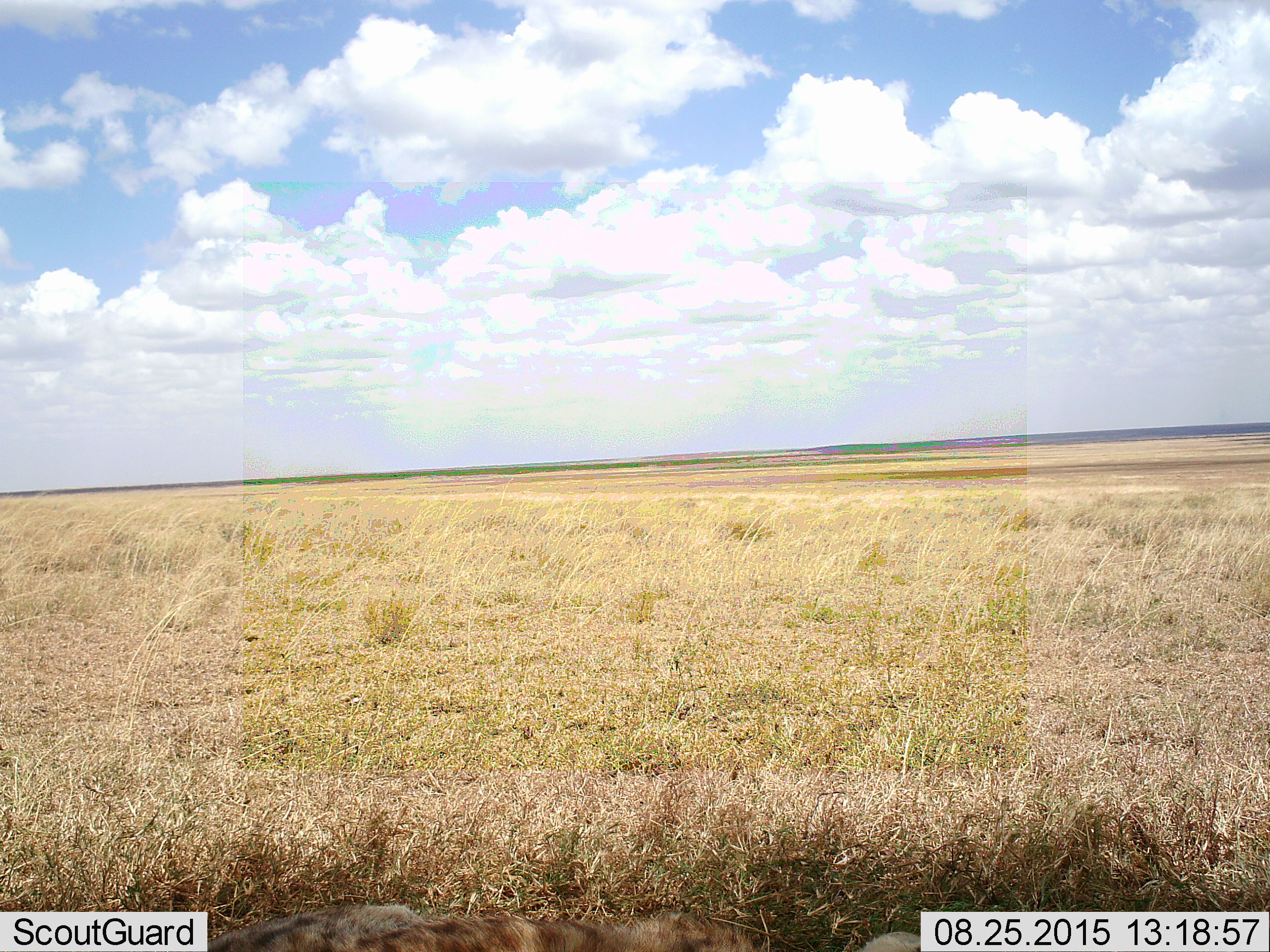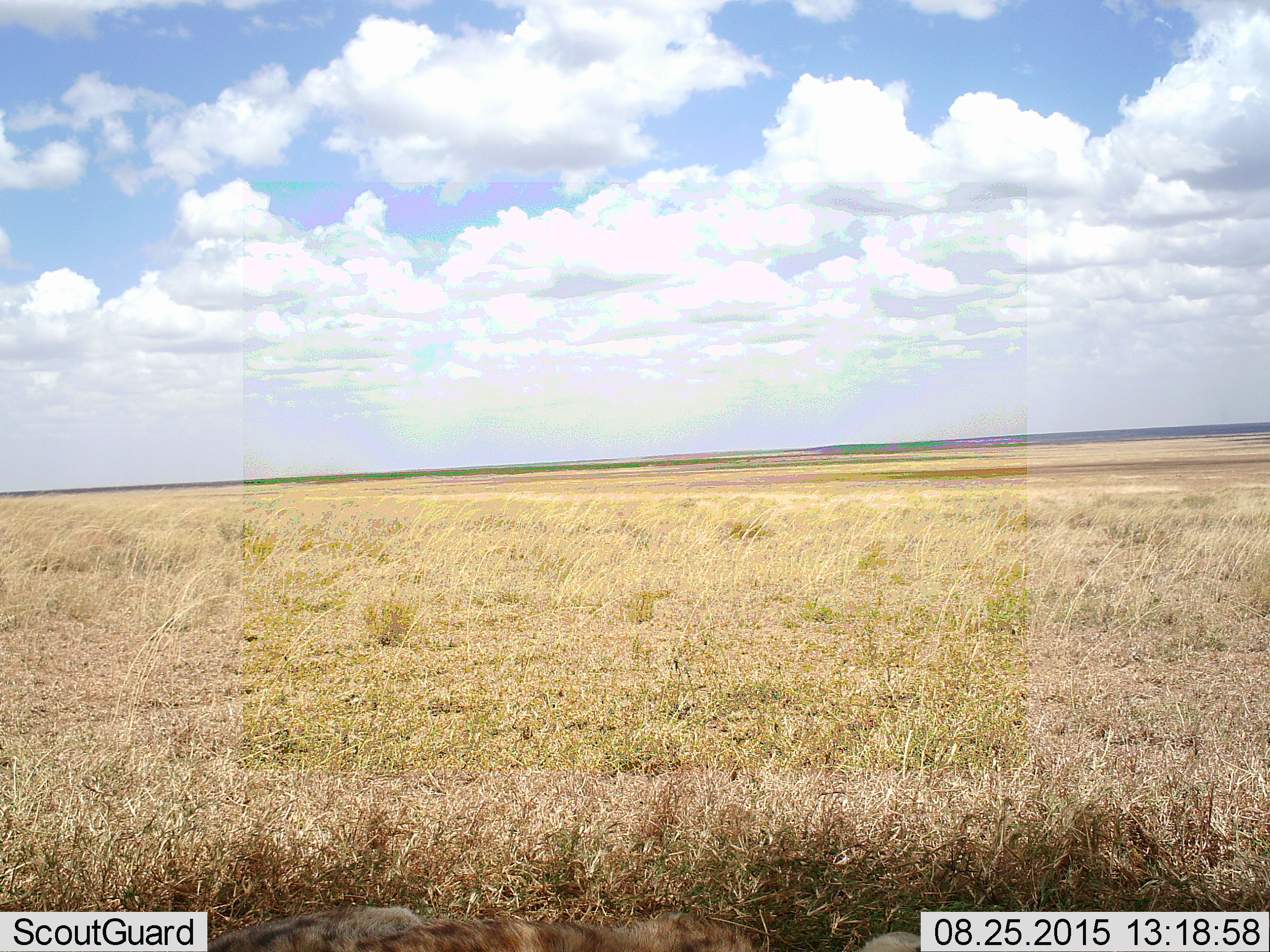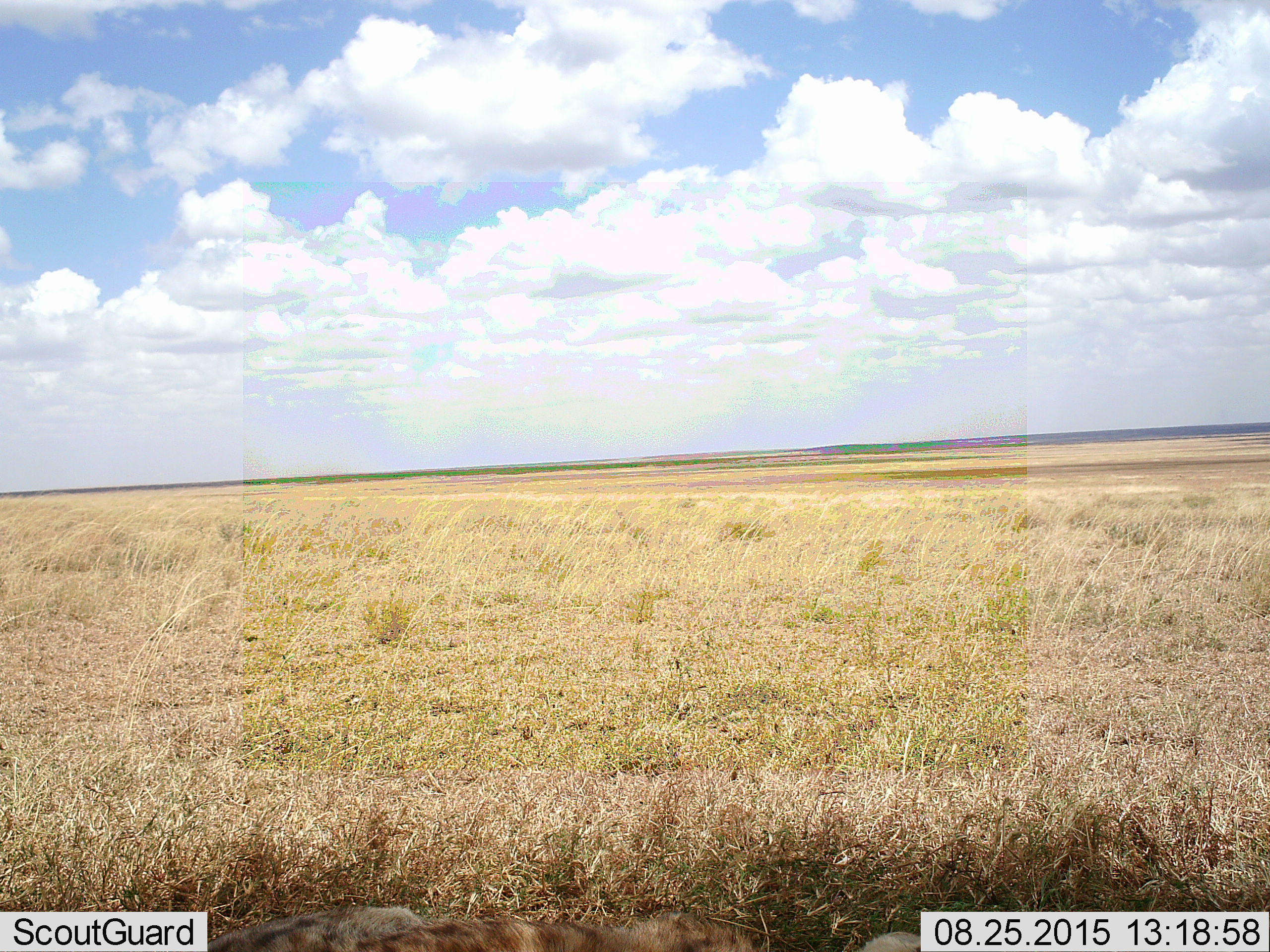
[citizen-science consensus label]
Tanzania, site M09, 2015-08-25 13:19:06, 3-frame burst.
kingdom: Animalia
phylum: Chordata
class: Mammalia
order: Carnivora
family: Hyaenidae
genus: Crocuta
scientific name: Crocuta crocuta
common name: spotted hyena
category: hyenaspotted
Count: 1.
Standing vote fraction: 0%.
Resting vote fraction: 100%.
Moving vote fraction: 0%.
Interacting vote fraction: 0%.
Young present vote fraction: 0%.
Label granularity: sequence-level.